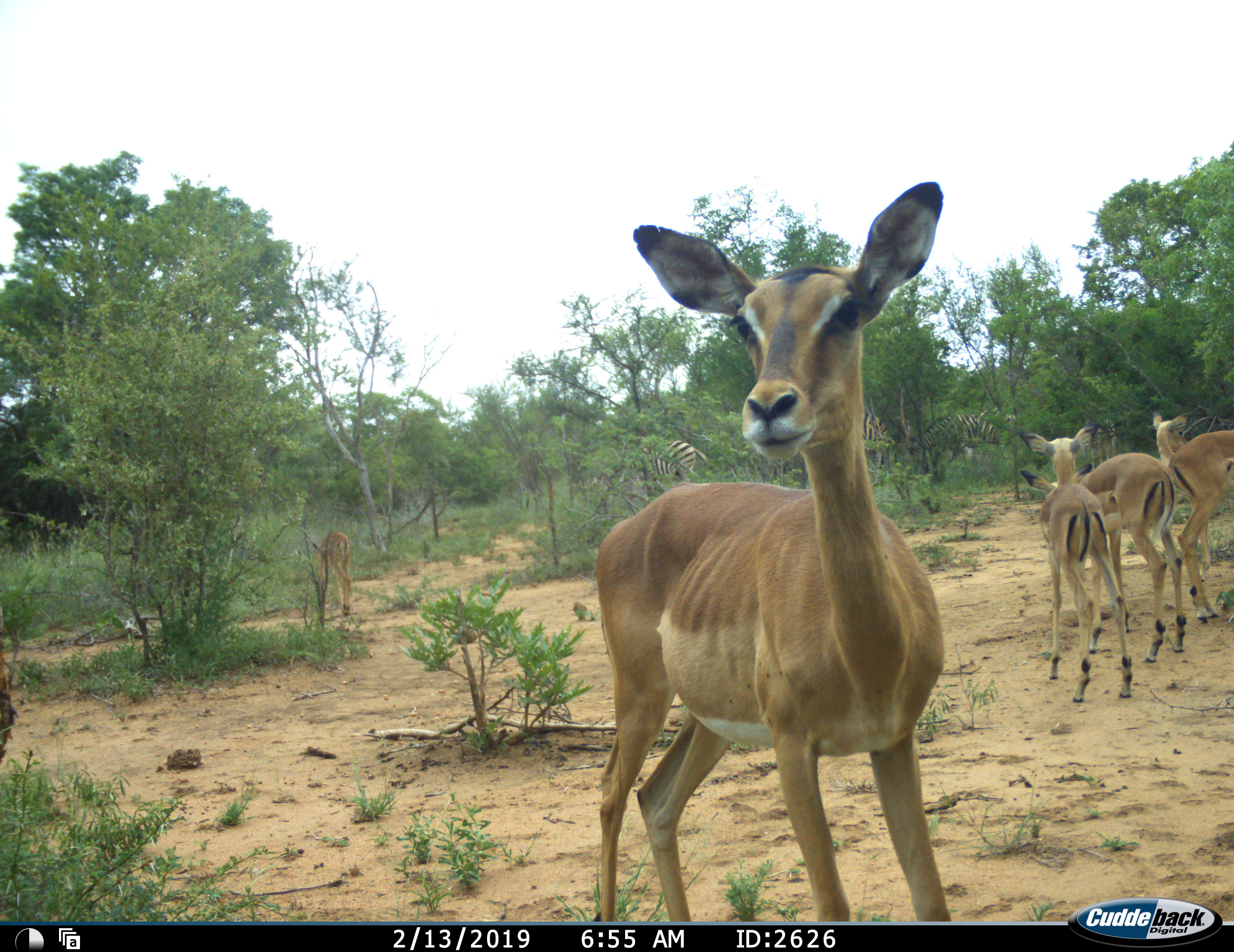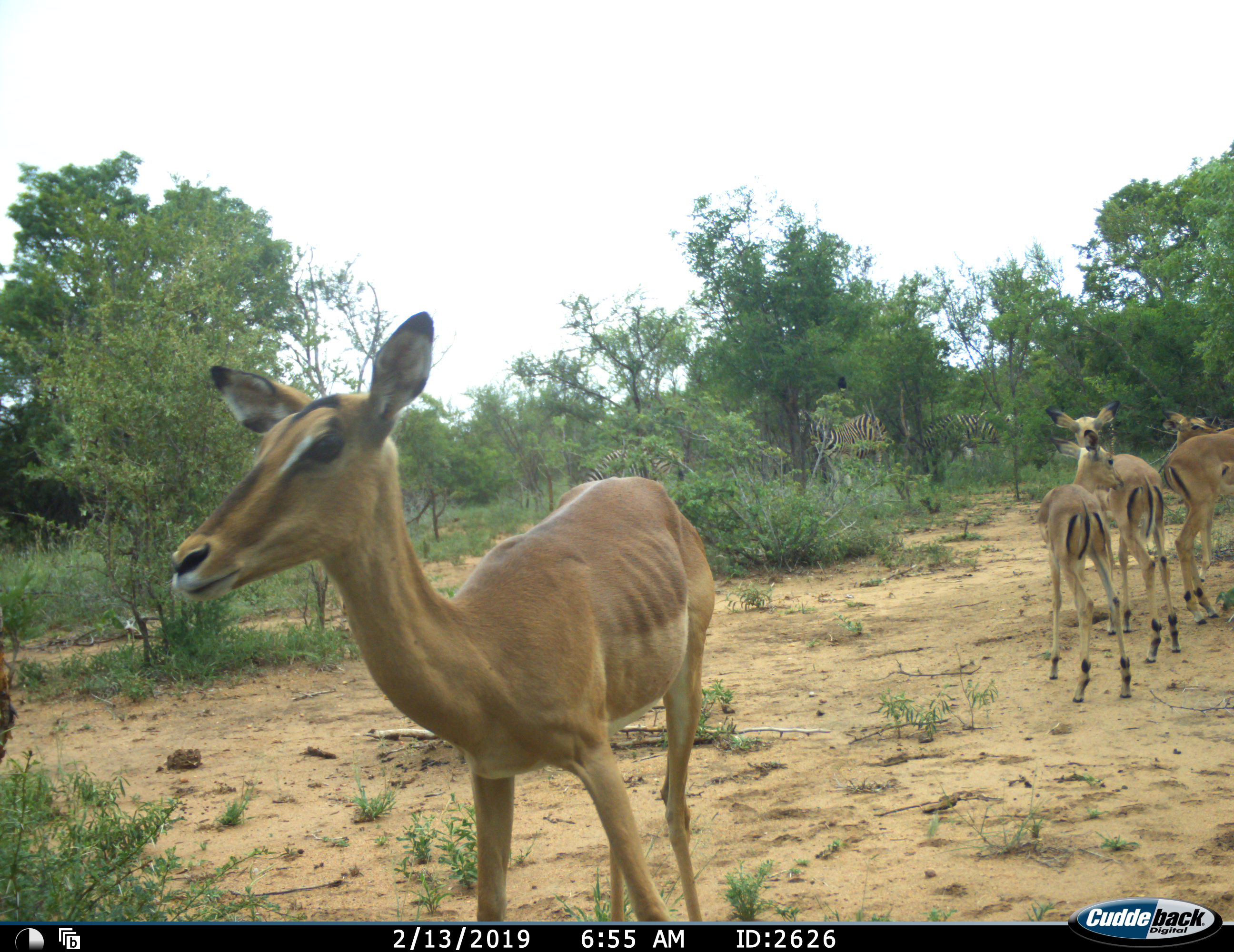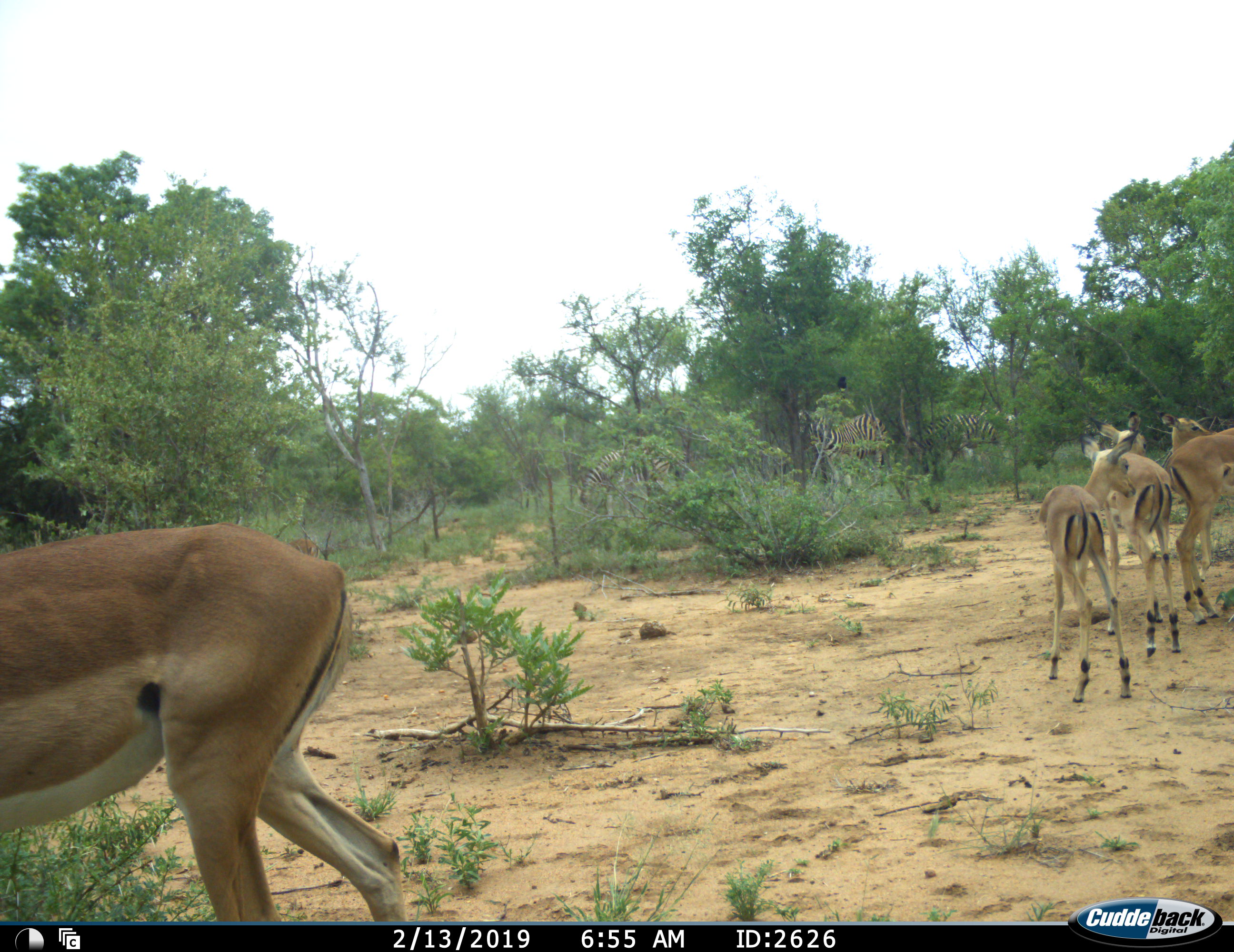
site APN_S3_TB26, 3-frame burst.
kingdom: Animalia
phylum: Chordata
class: Mammalia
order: Artiodactyla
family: Bovidae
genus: Aepyceros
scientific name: Aepyceros melampus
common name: impala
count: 5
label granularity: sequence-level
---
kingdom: Animalia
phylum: Chordata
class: Mammalia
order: Perissodactyla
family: Equidae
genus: Equus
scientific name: Equus quagga burchellii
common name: burchell's zebra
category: zebraburchells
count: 3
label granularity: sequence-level